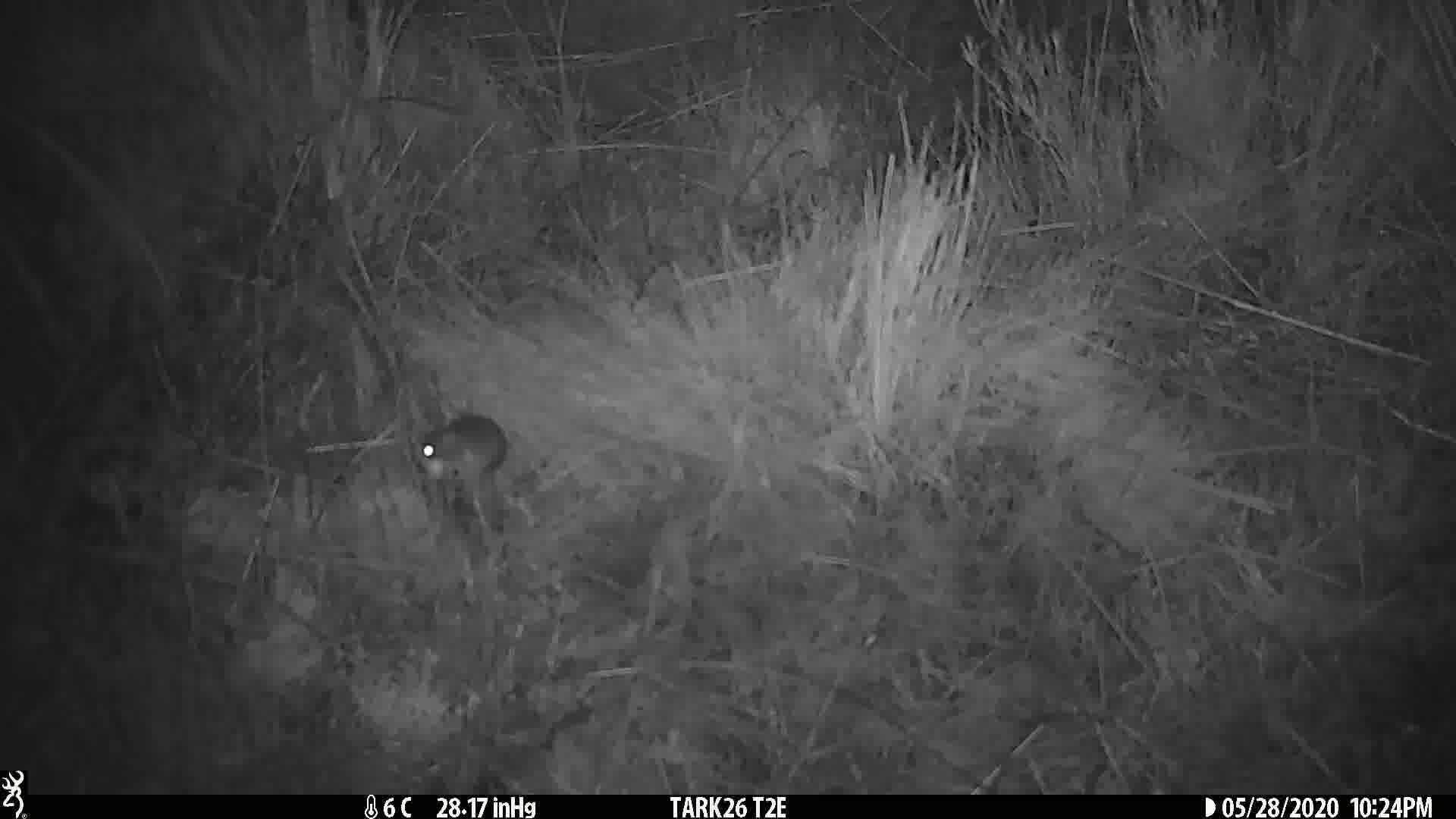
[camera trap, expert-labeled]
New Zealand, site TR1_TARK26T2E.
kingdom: Animalia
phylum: Chordata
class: Mammalia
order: Rodentia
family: Muridae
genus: Mus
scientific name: Mus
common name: mouse